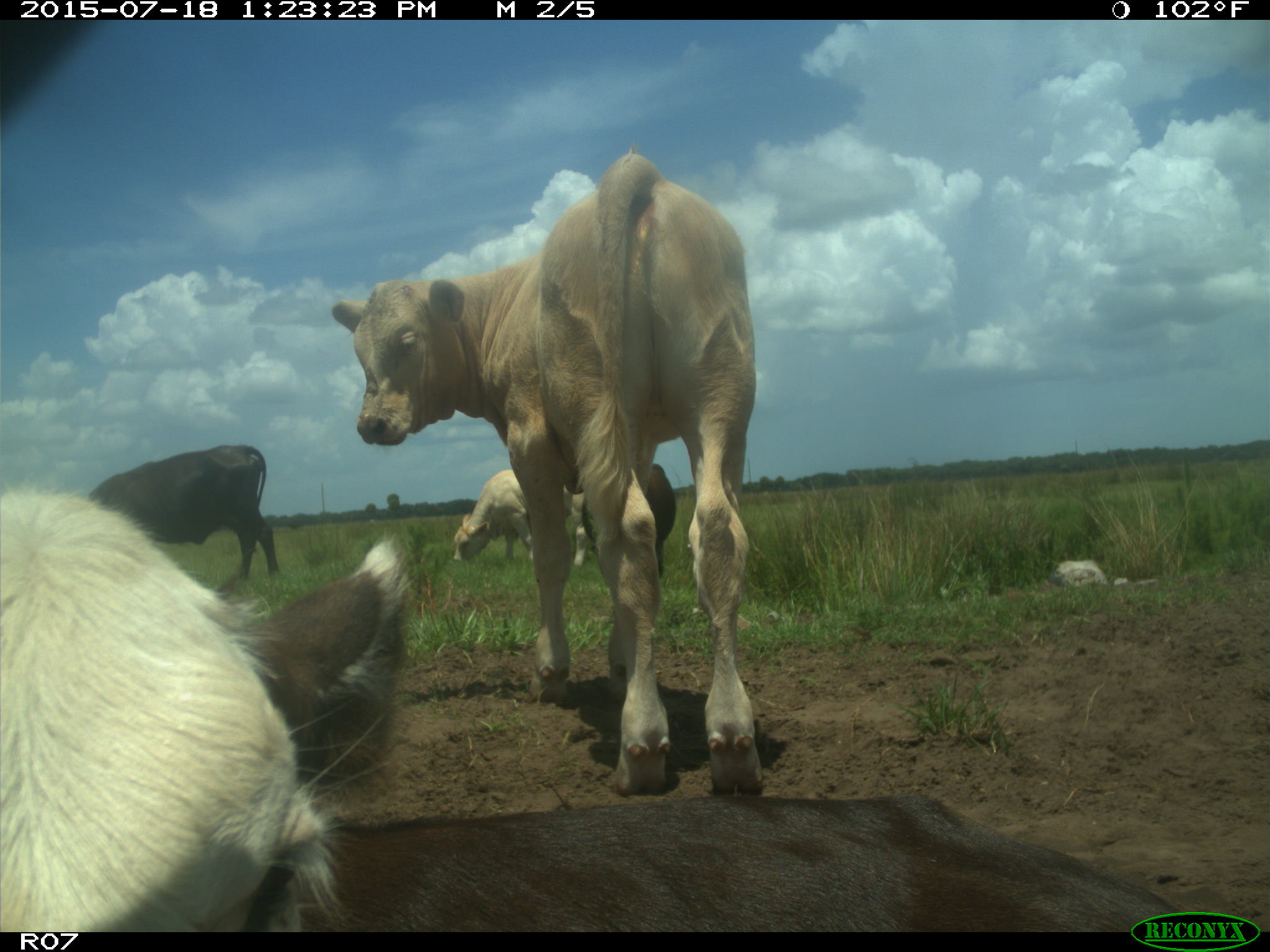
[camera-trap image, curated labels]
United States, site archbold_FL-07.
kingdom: Animalia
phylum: Chordata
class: Mammalia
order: Artiodactyla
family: Bovidae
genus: Bos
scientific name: Bos taurus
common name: domestic cow